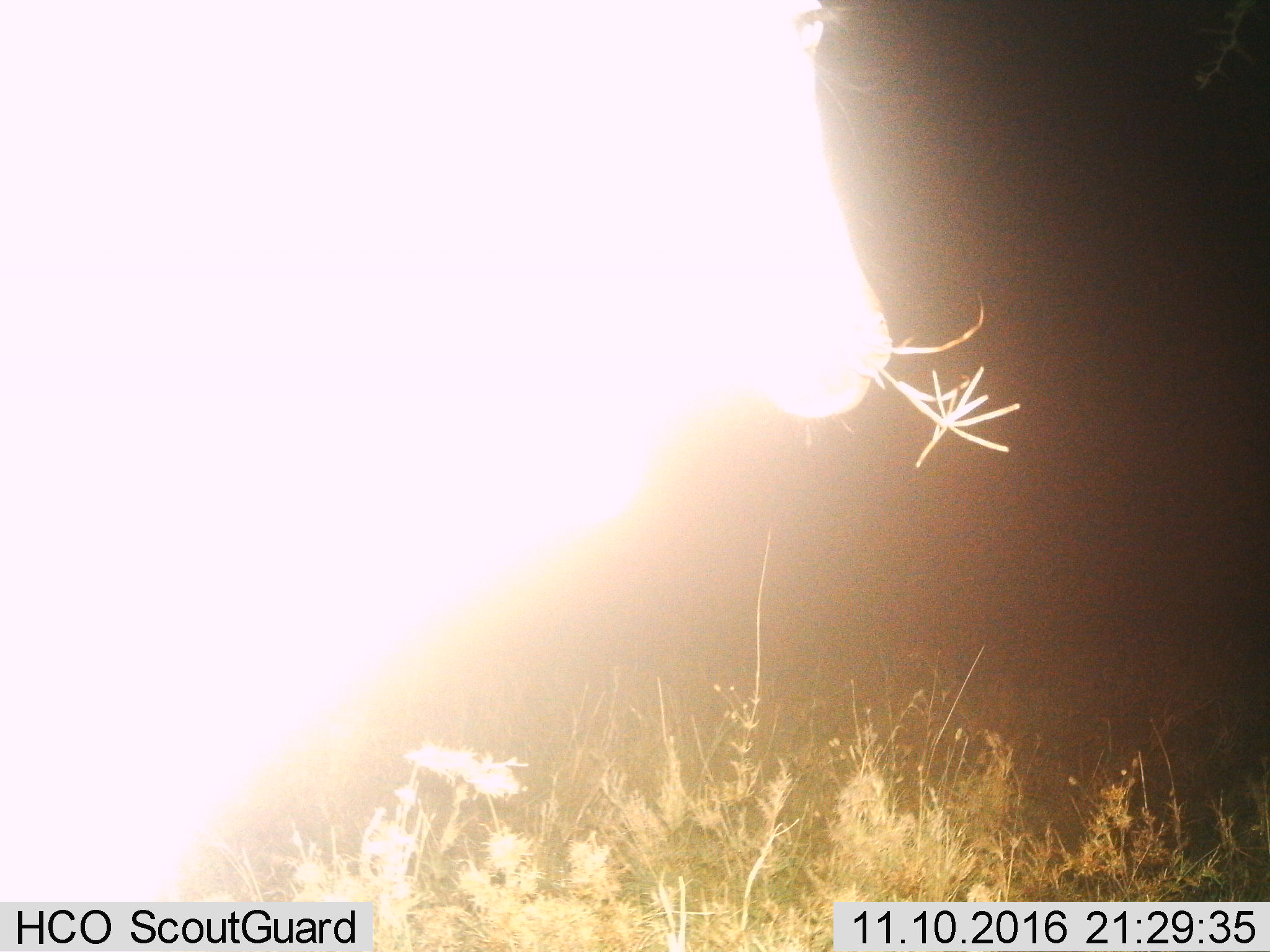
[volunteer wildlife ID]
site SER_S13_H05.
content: unidentified animal